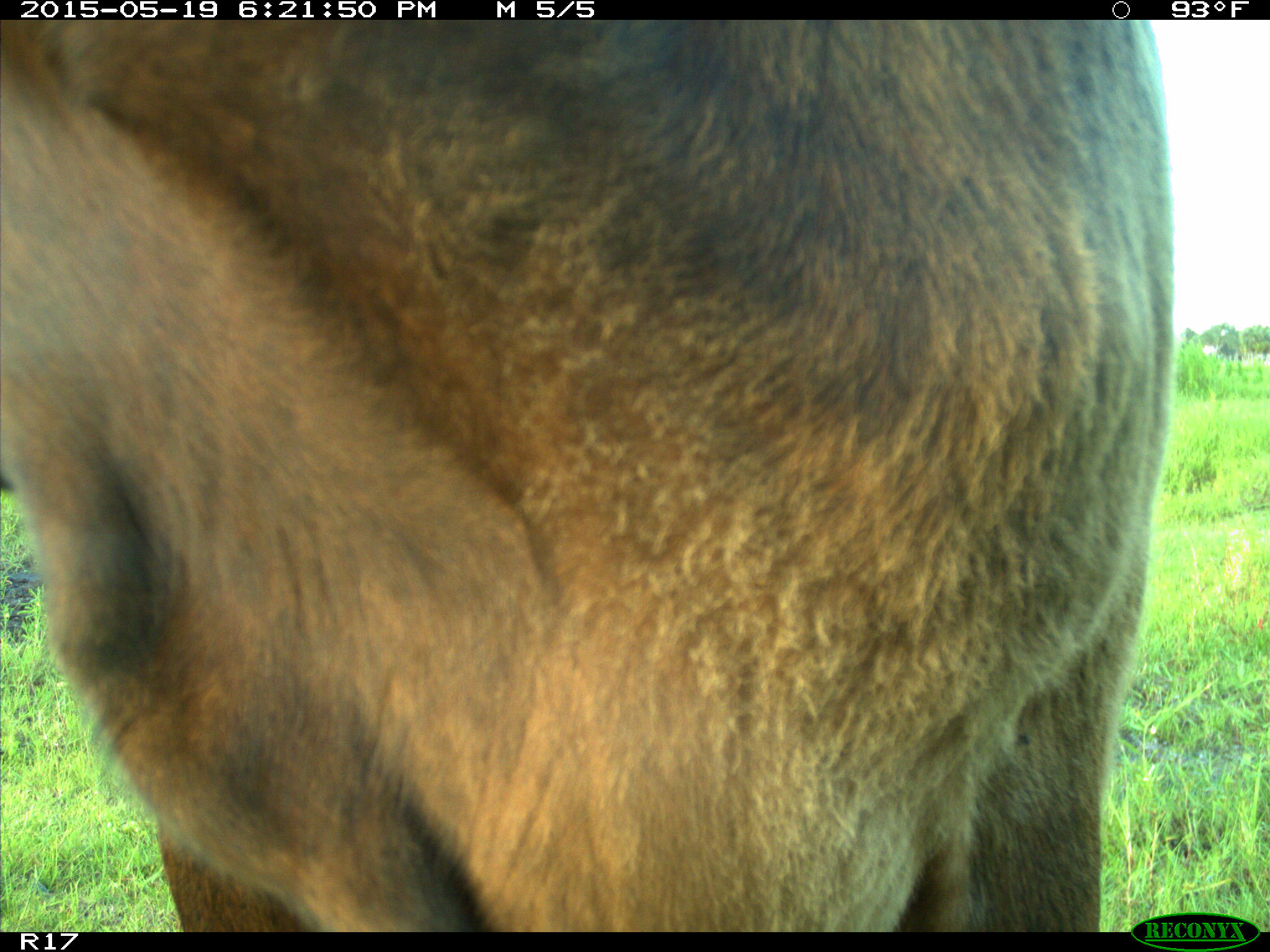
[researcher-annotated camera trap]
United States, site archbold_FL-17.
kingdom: Animalia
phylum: Chordata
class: Mammalia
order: Artiodactyla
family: Bovidae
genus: Bos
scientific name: Bos taurus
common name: domestic cow